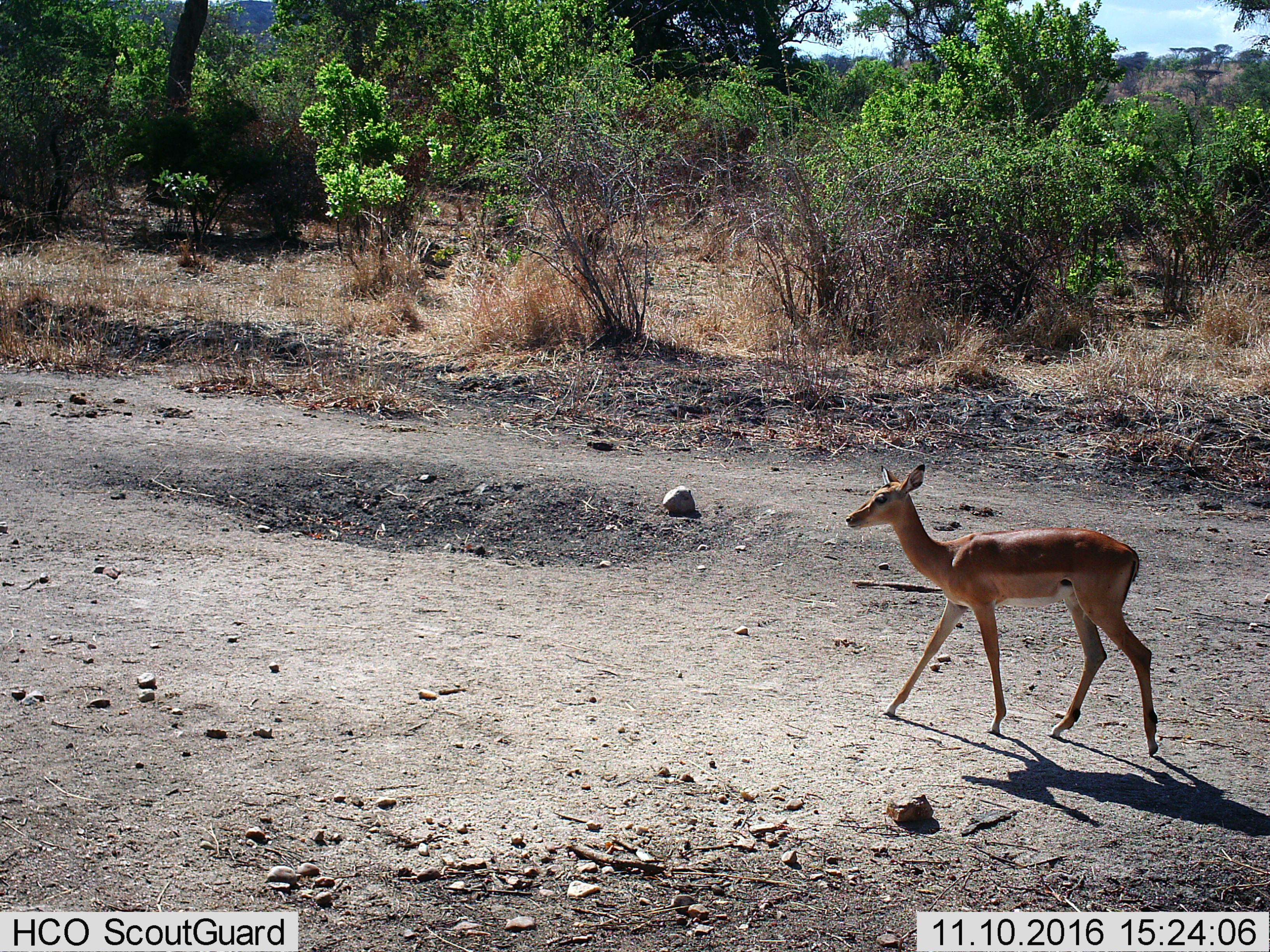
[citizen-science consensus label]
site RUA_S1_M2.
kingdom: Animalia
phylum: Chordata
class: Mammalia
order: Artiodactyla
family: Bovidae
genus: Aepyceros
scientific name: Aepyceros melampus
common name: impala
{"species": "impala (Aepyceros melampus)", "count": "1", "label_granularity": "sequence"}